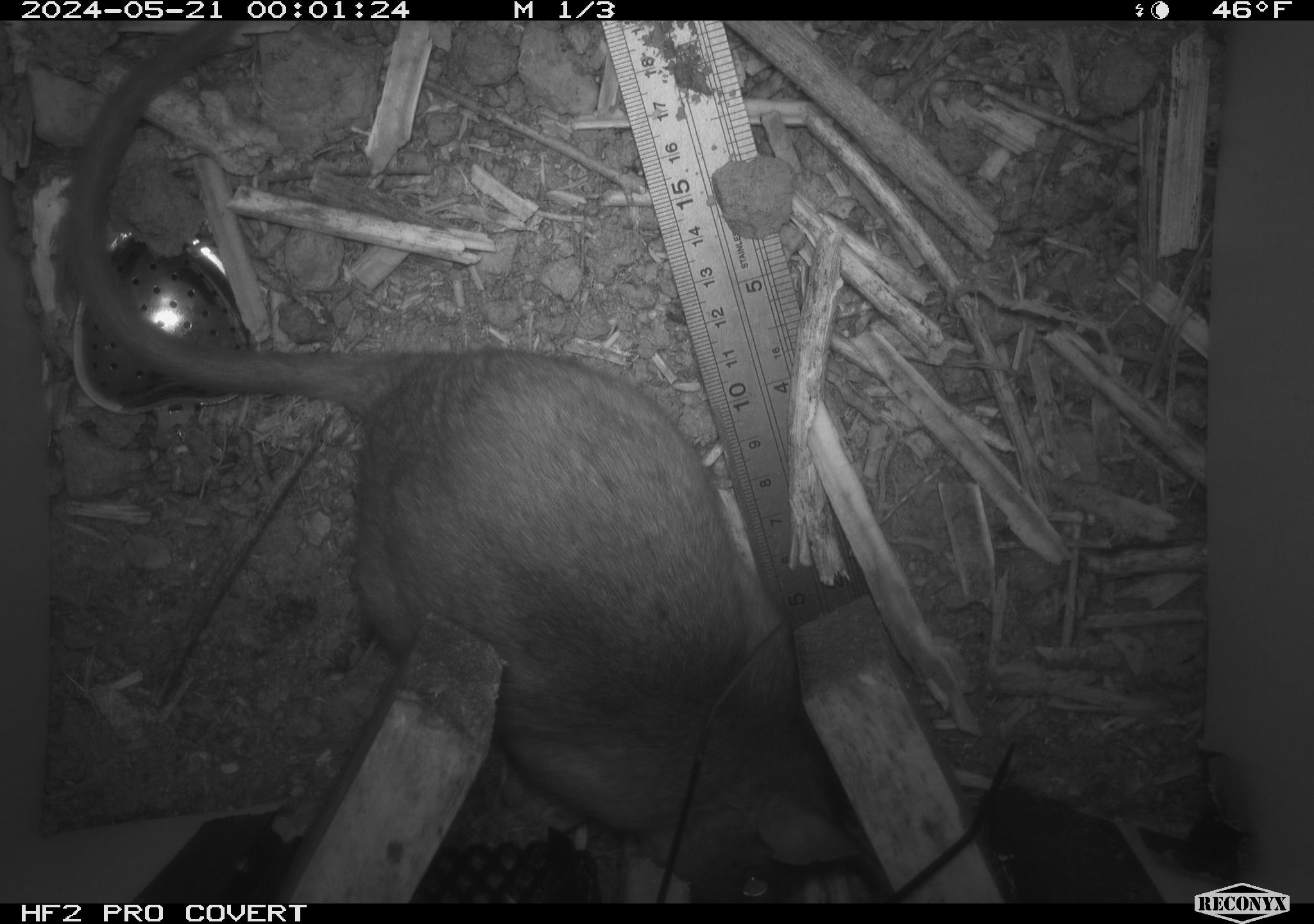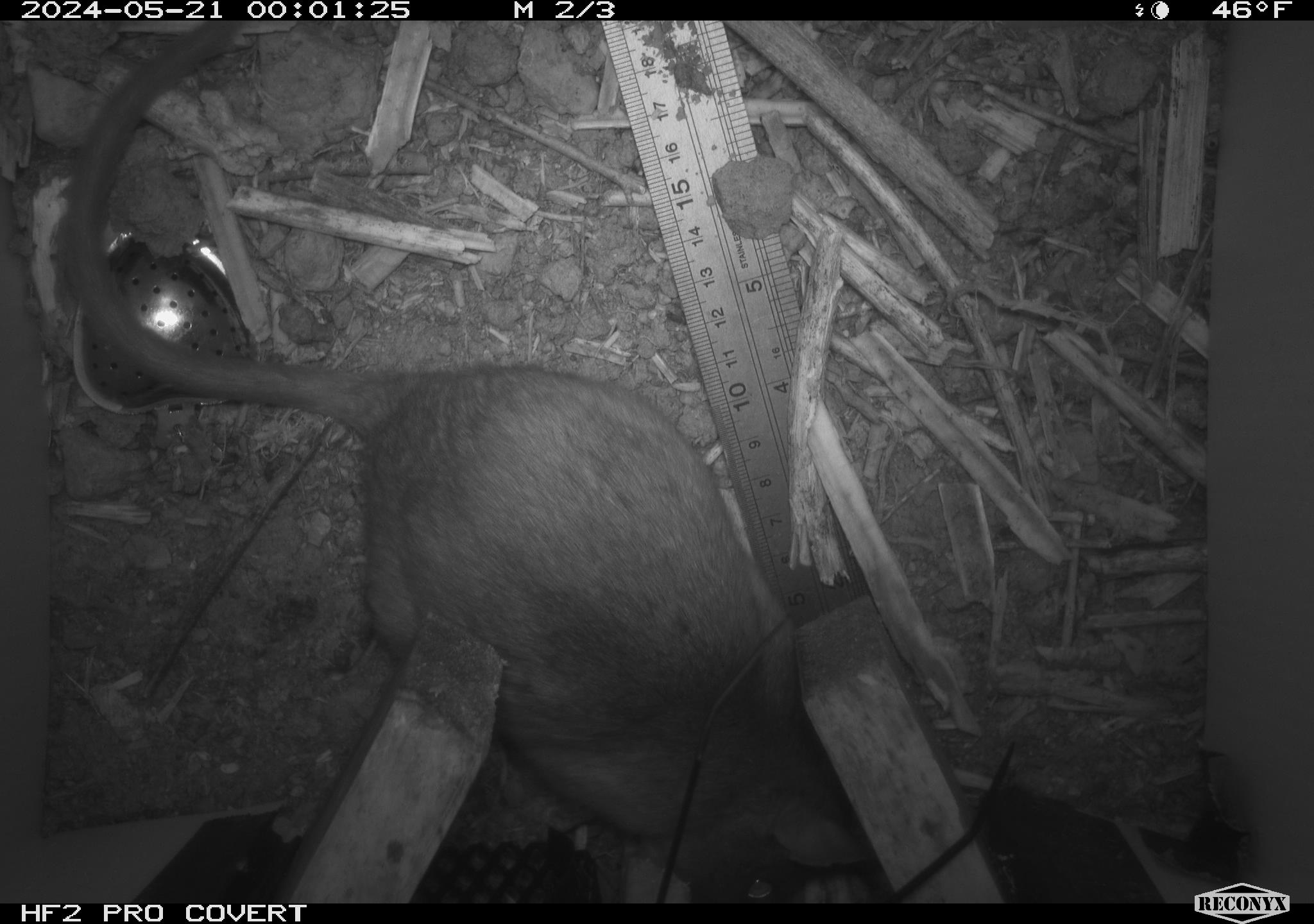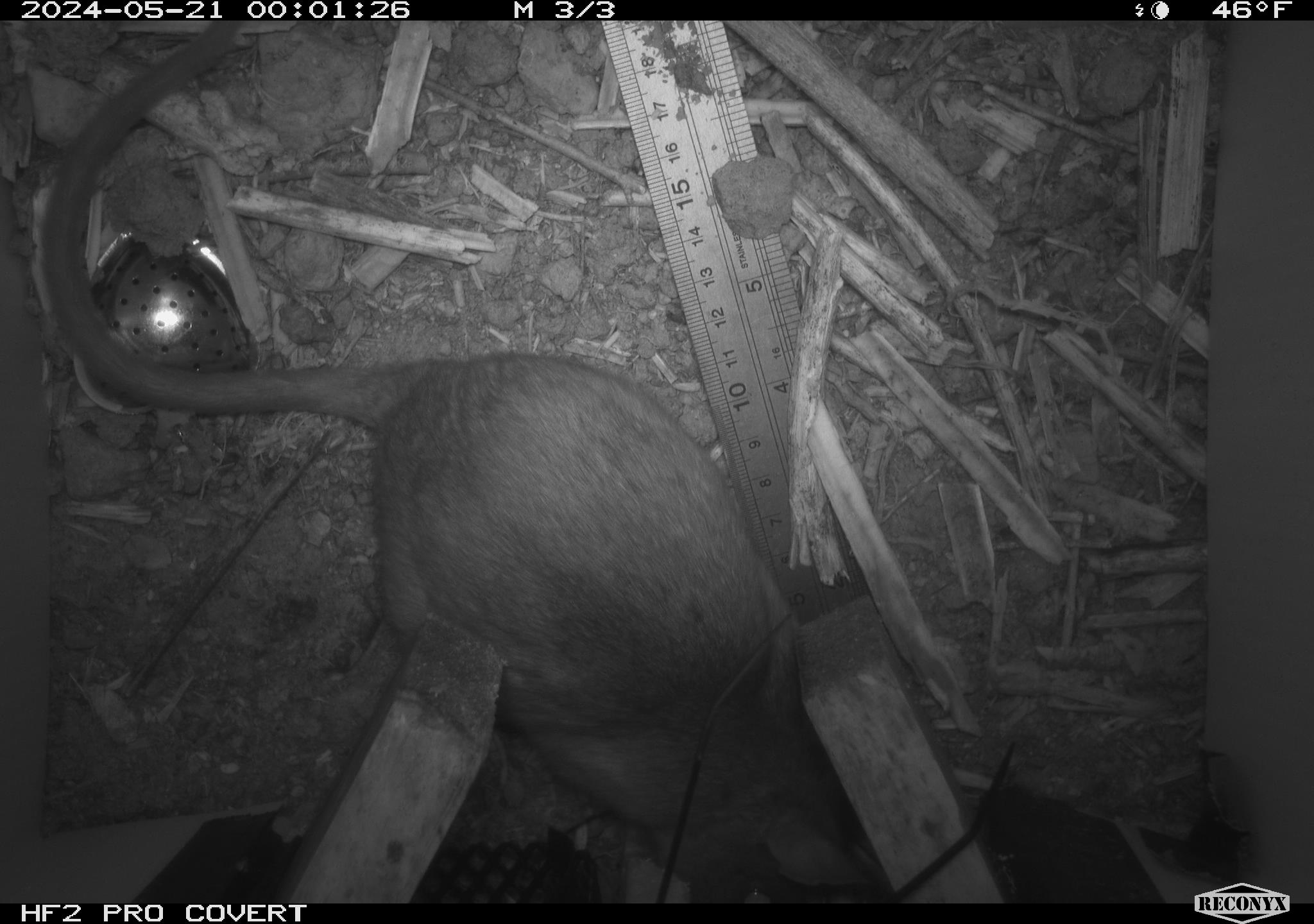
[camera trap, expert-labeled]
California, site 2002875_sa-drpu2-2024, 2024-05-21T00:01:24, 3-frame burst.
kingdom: Animalia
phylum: Chordata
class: Mammalia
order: Rodentia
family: Cricetidae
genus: Neotoma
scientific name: Neotoma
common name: pack rat or woodrat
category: neotoma species